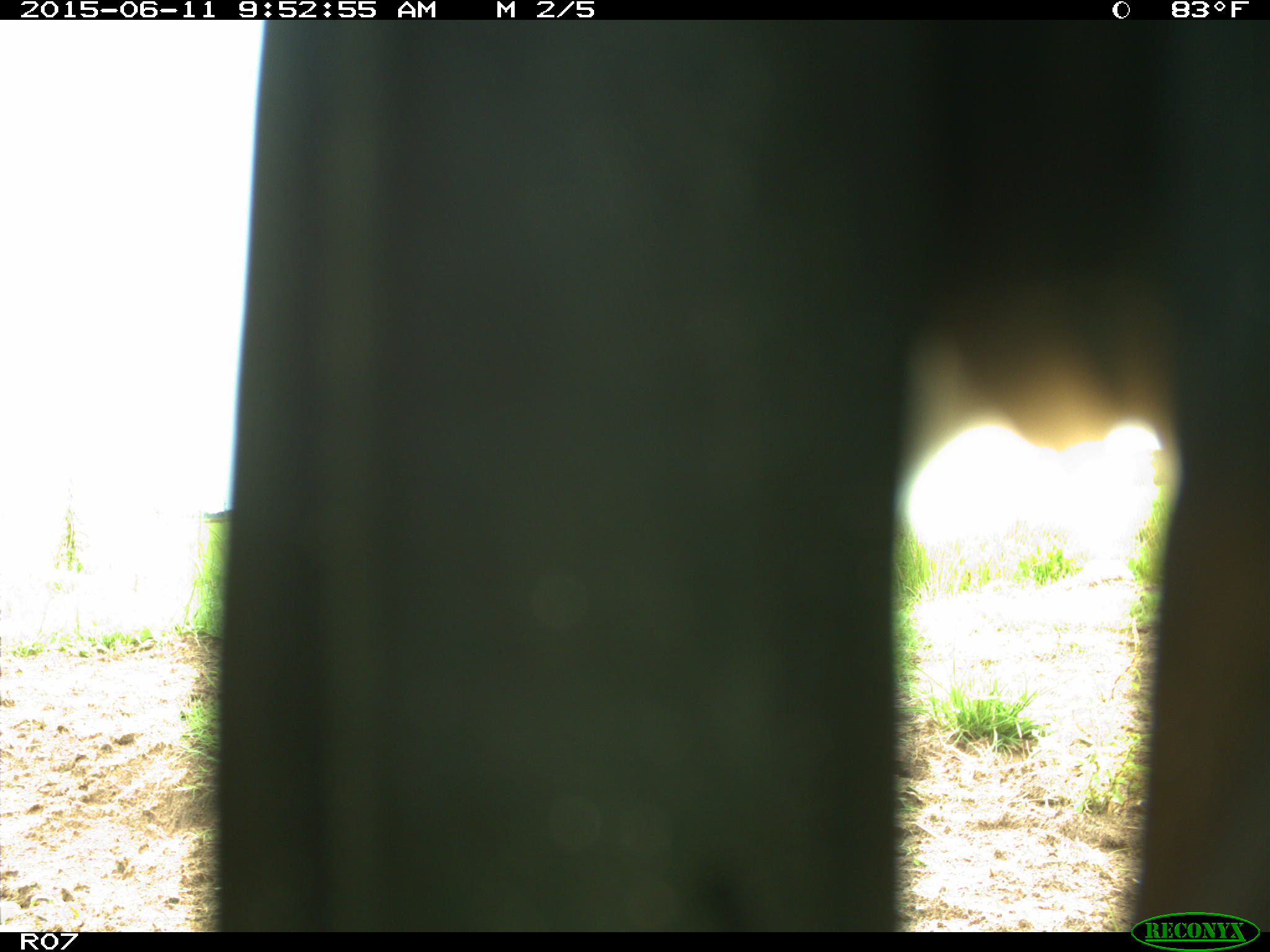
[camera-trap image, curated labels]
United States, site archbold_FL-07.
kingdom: Animalia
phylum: Chordata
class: Mammalia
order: Artiodactyla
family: Bovidae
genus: Bos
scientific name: Bos taurus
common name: domestic cow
Bos taurus (domestic cow).